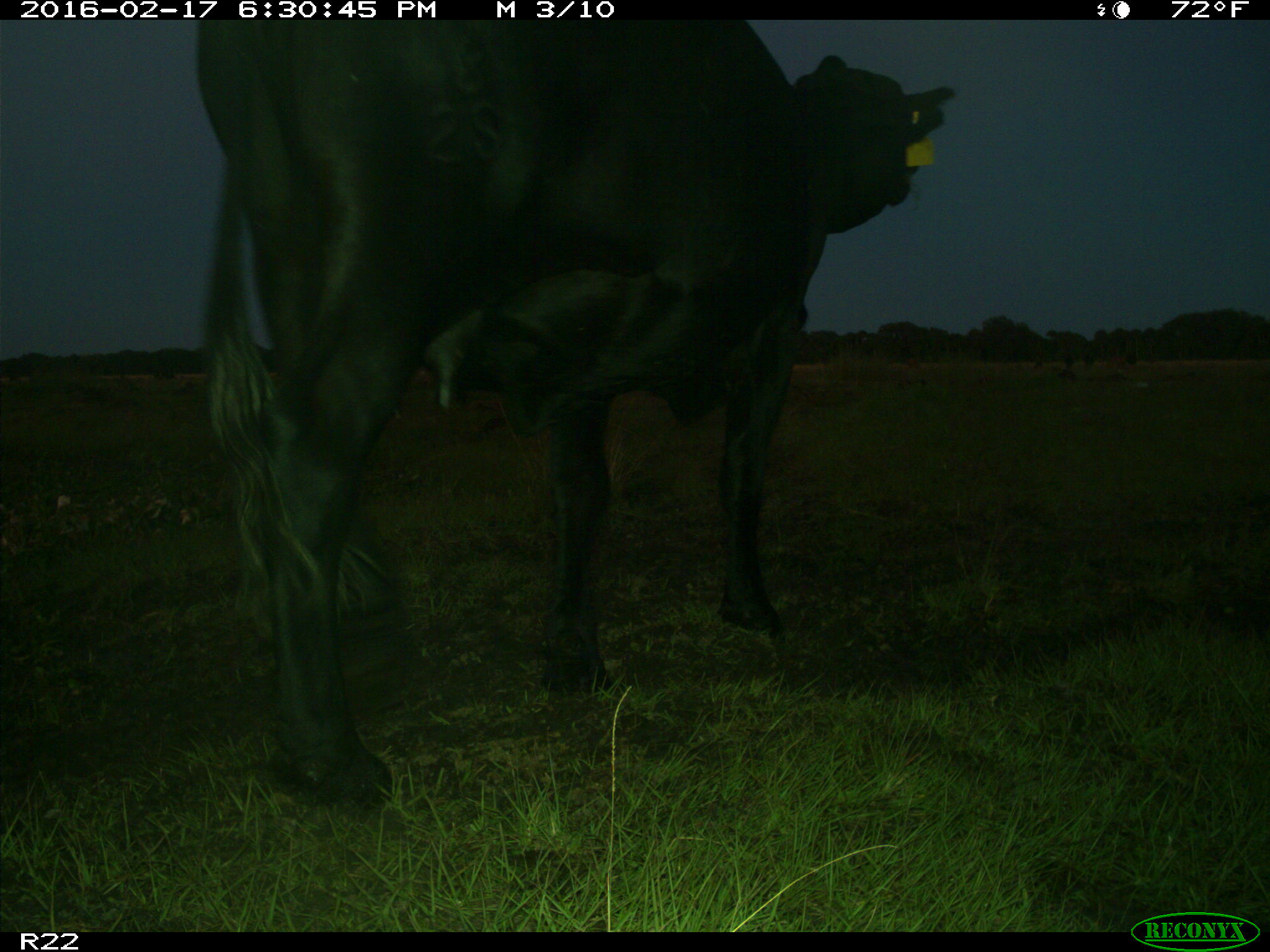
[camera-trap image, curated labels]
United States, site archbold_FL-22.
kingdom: Animalia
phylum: Chordata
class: Mammalia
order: Artiodactyla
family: Bovidae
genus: Bos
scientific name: Bos taurus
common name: domestic cow